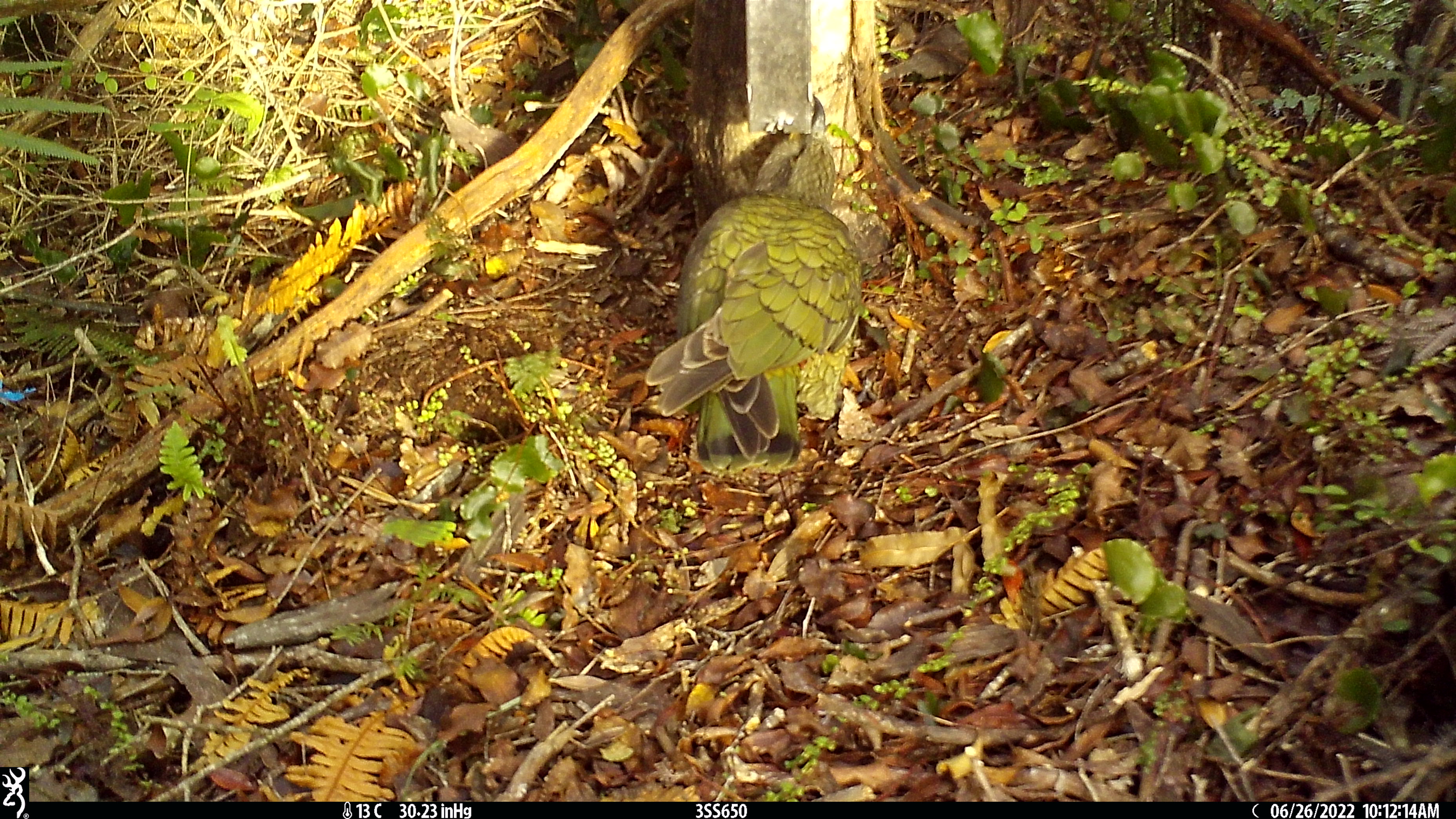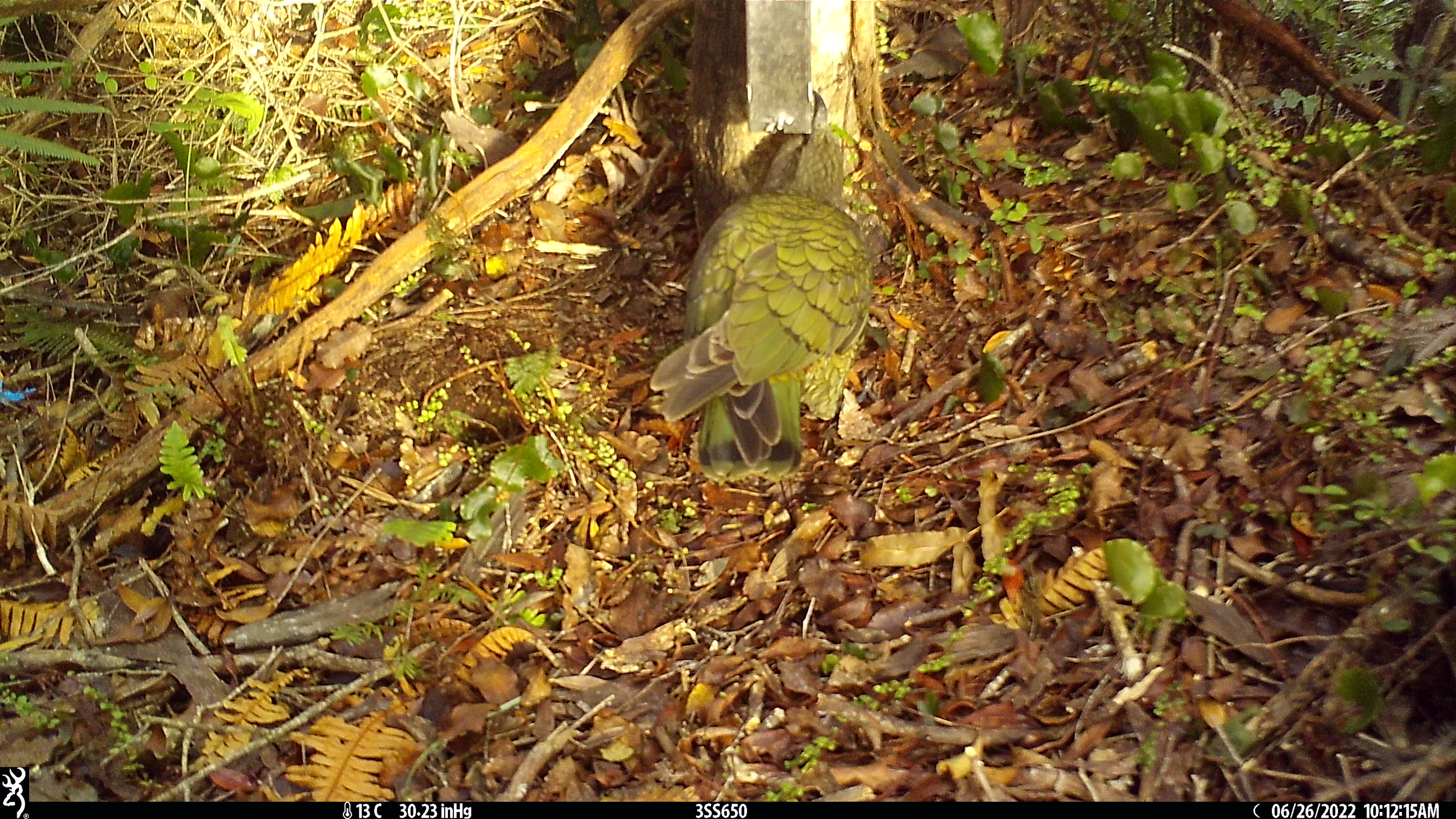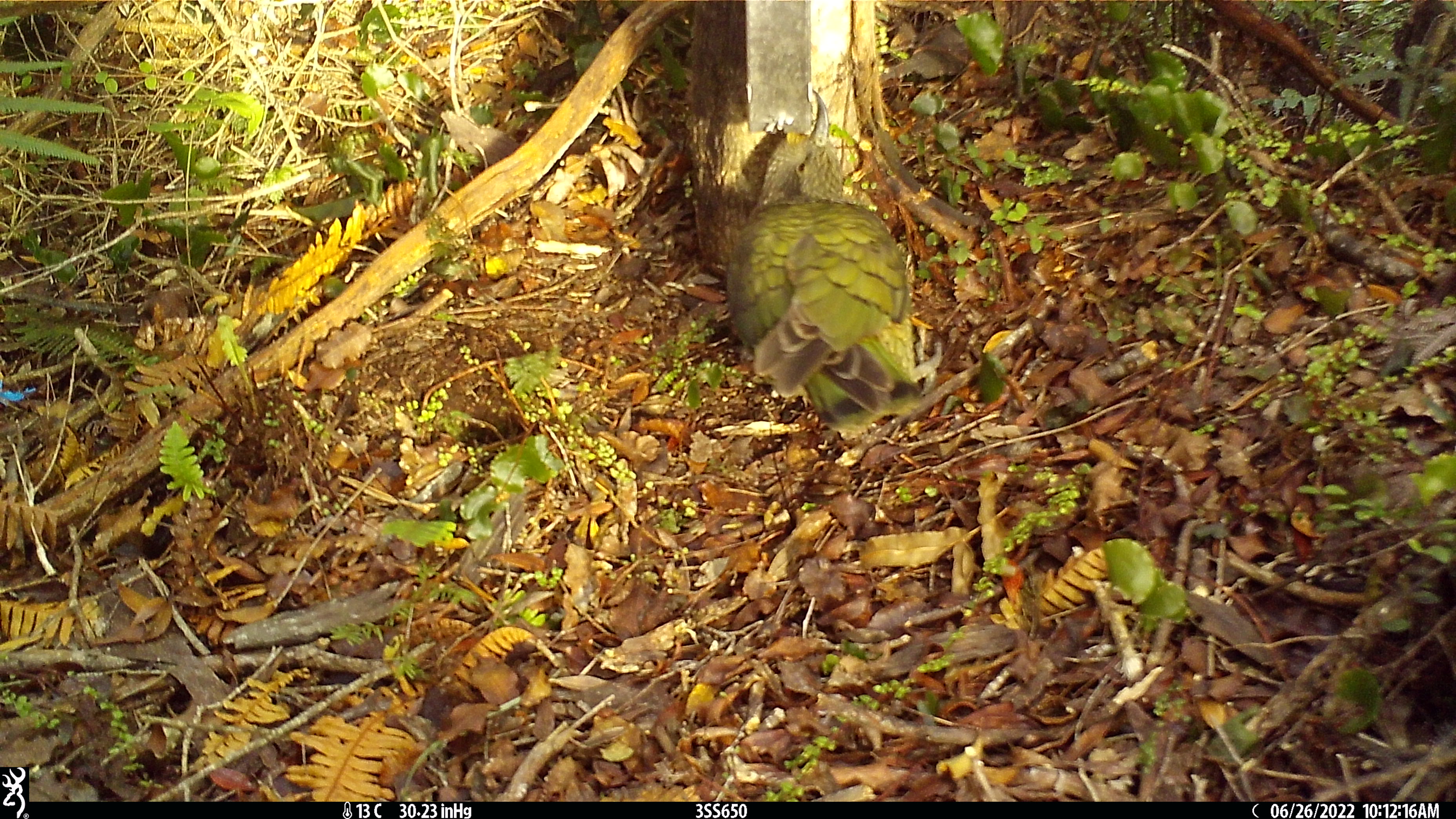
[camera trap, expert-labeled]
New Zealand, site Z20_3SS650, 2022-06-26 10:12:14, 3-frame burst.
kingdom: Animalia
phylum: Chordata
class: Aves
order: Psittaciformes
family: Strigopidae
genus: Nestor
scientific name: Nestor notabilis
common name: kea